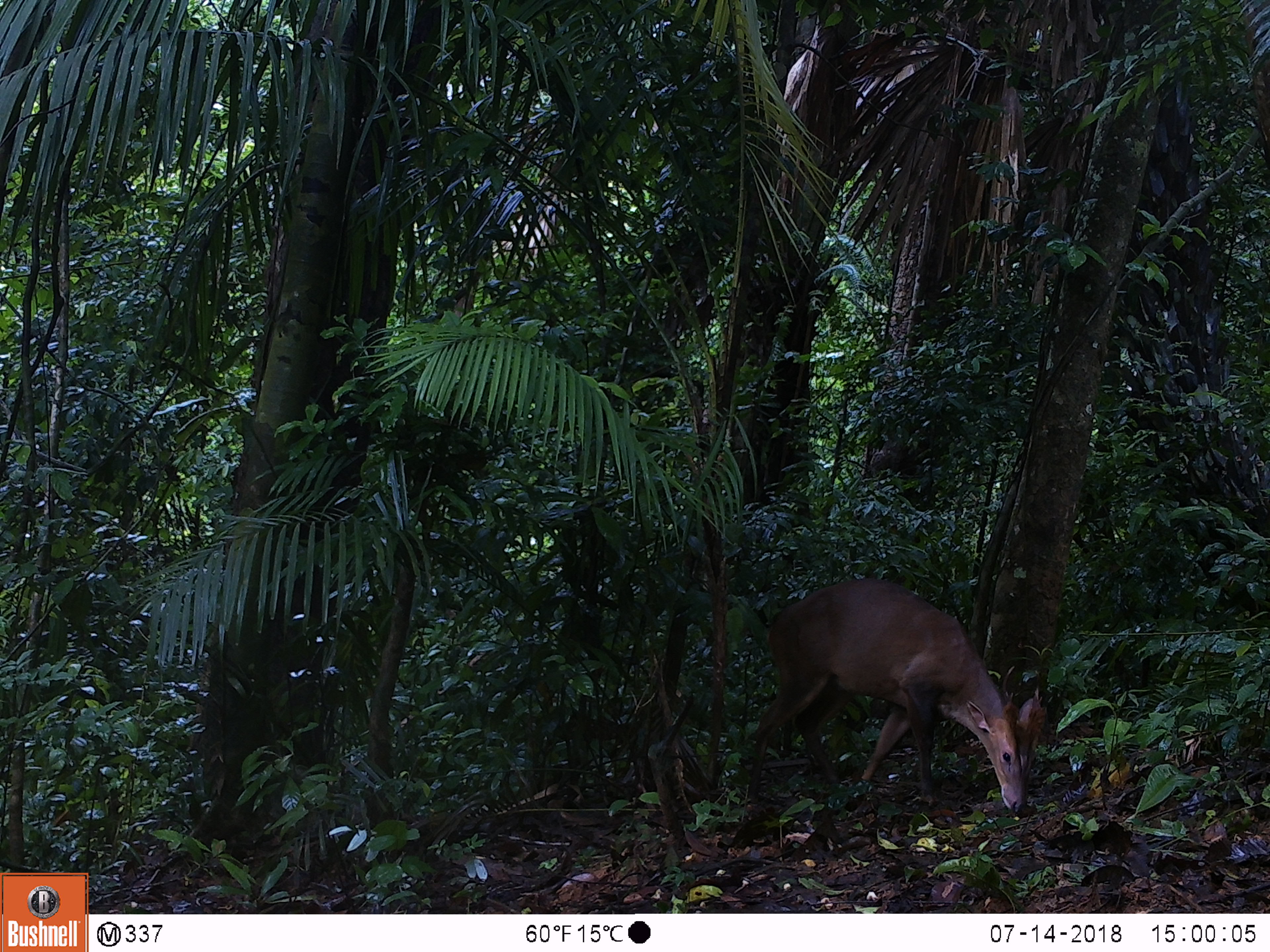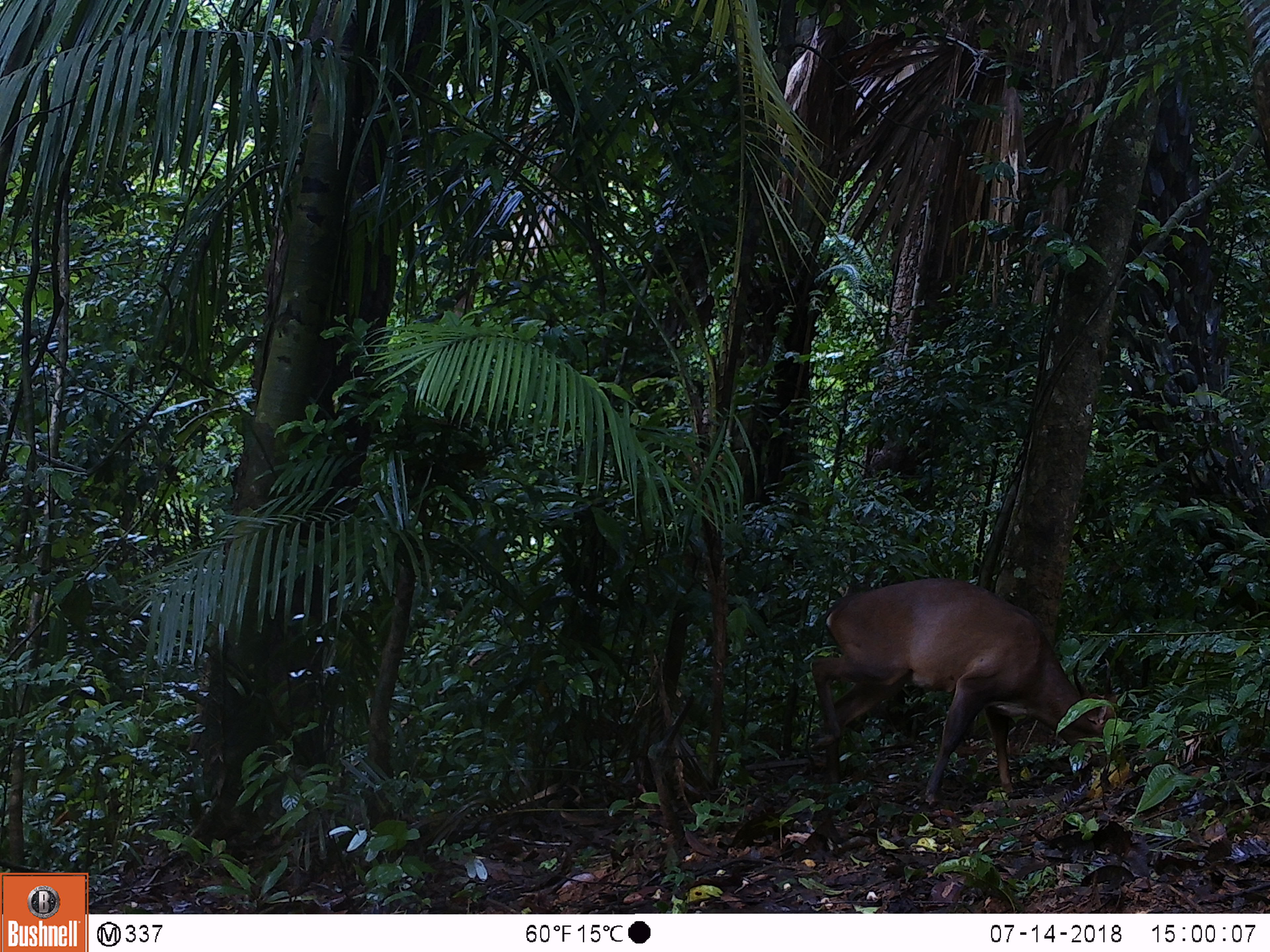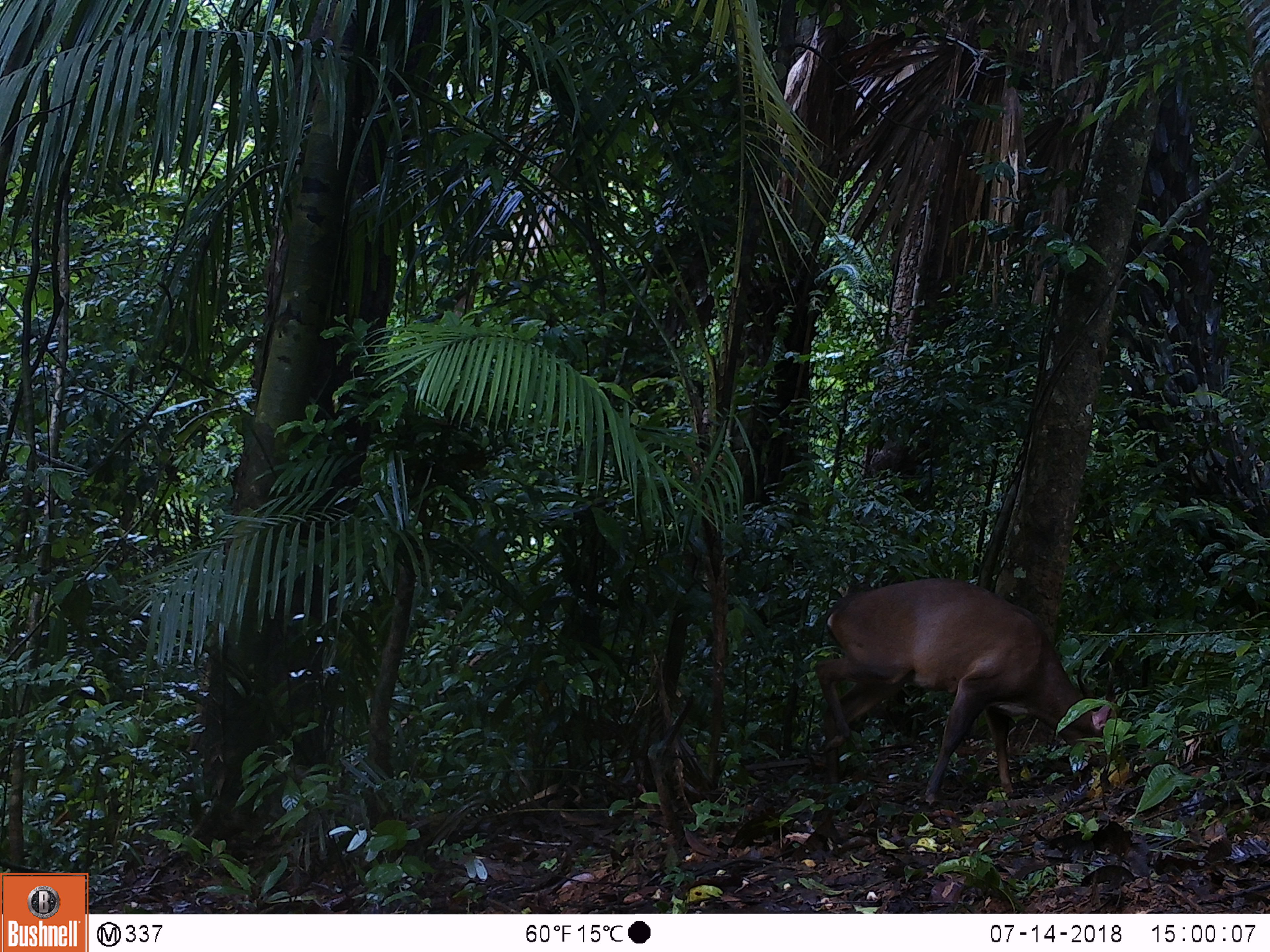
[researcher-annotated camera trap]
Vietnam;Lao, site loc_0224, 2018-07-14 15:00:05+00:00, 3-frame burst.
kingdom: Animalia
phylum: Chordata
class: Mammalia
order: Artiodactyla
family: Cervidae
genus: Muntiacus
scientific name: Muntiacus vuquangensis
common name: large-antlered muntjac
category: large antlered muntjac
Large antlered muntjac (large-antlered muntjac) (Muntiacus vuquangensis). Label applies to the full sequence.